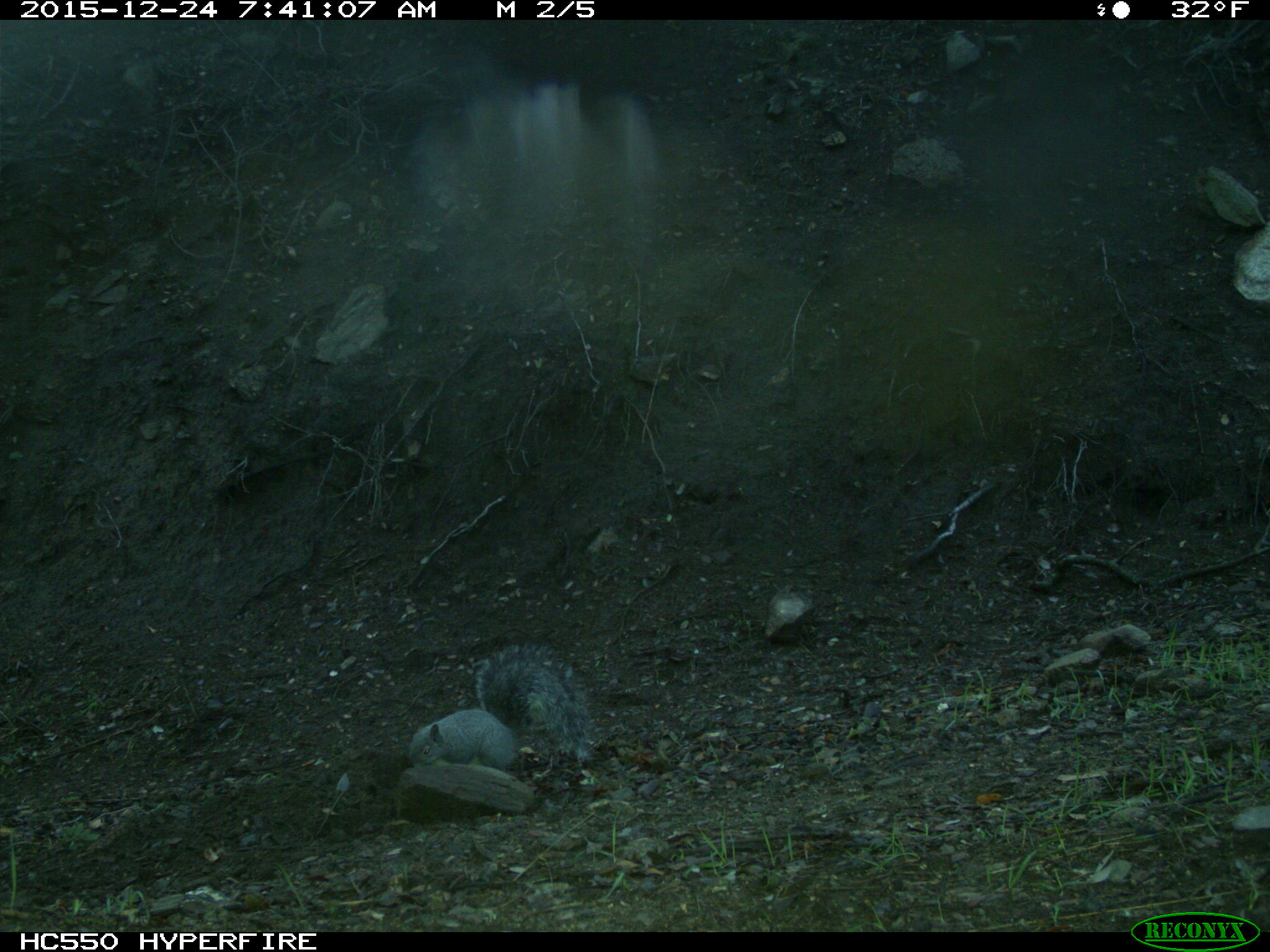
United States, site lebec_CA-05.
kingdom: Animalia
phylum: Chordata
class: Mammalia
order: Rodentia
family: Sciuridae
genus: Sciurus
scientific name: Sciurus carolinensis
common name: eastern gray squirrel